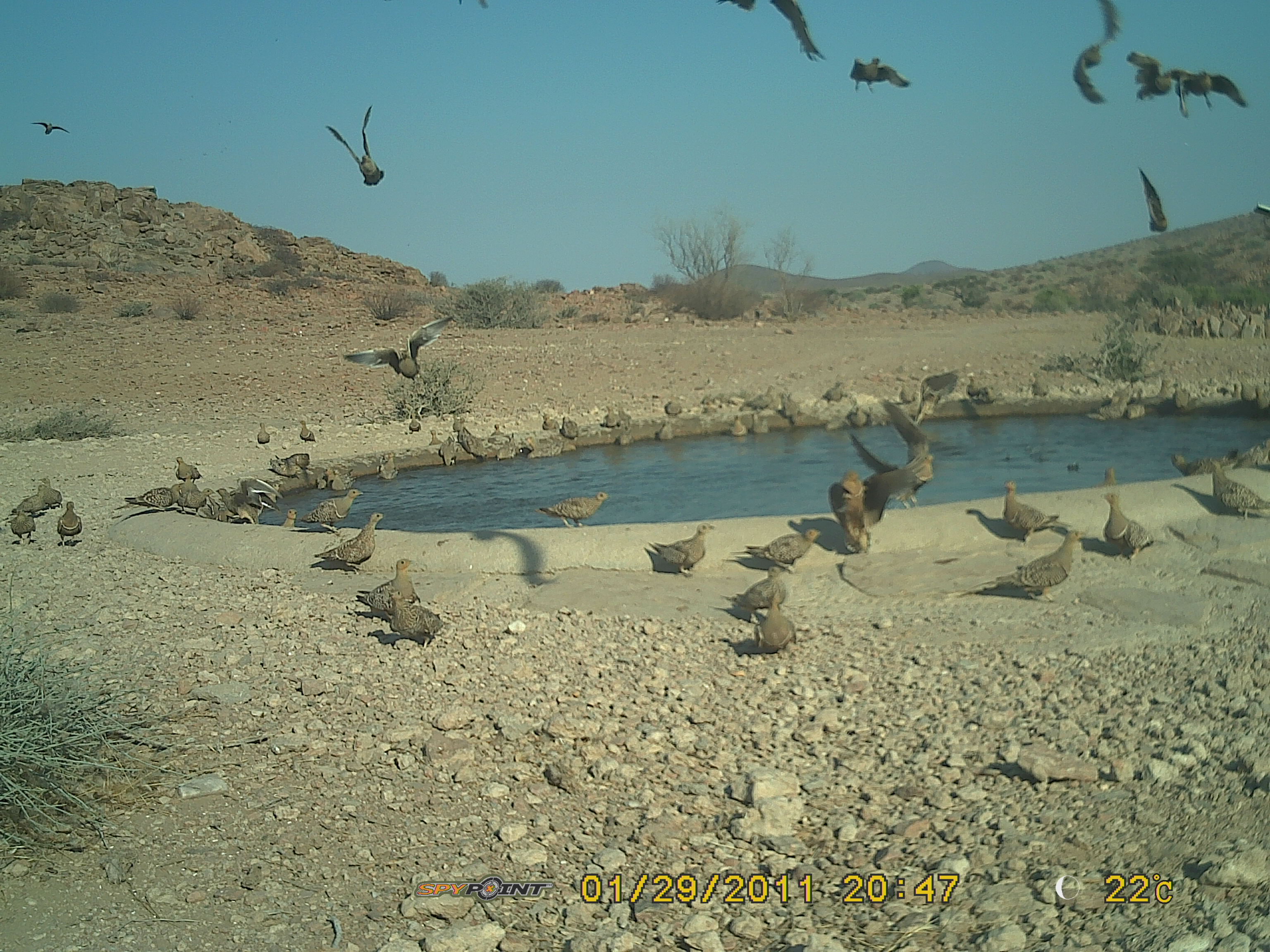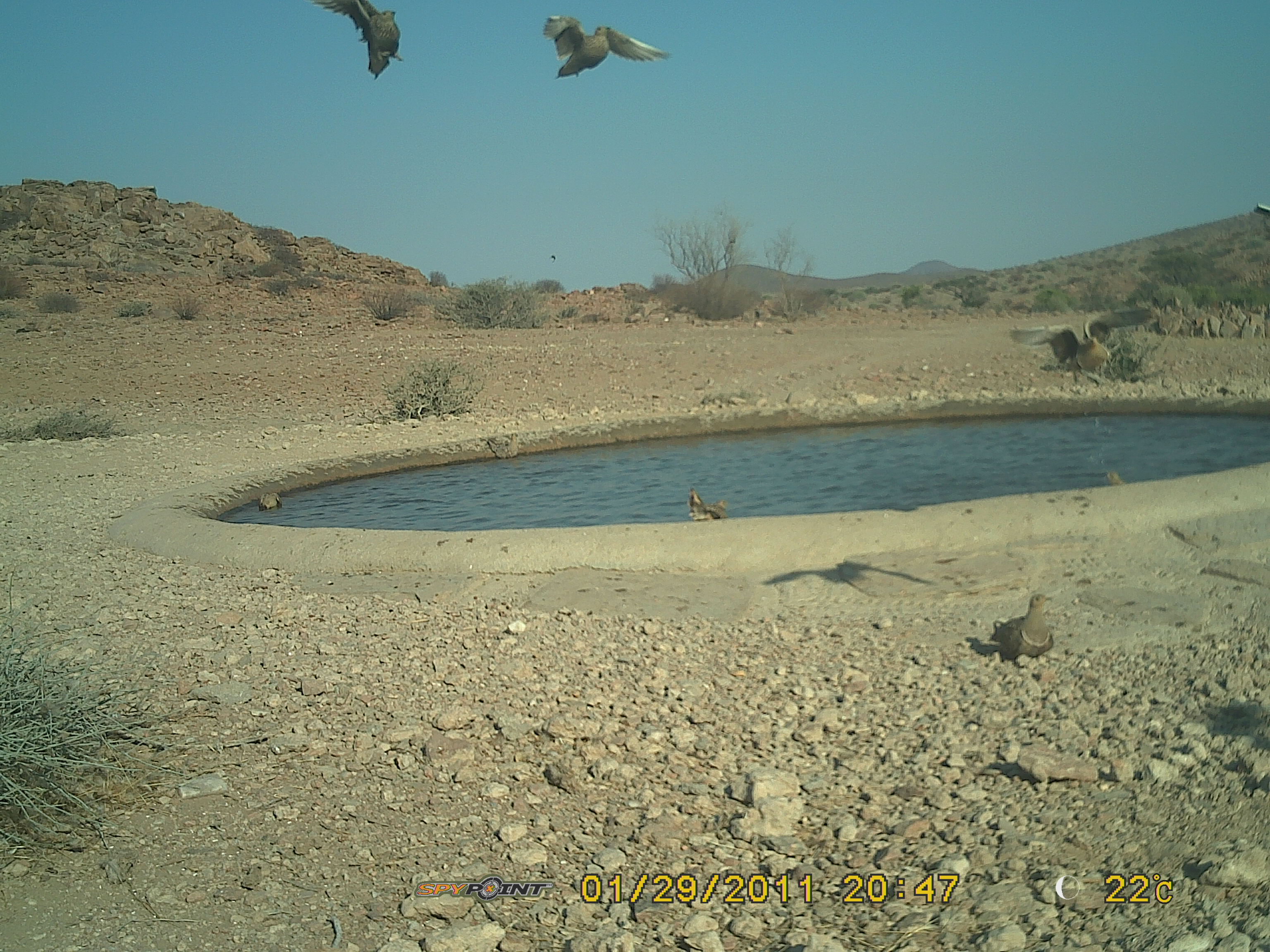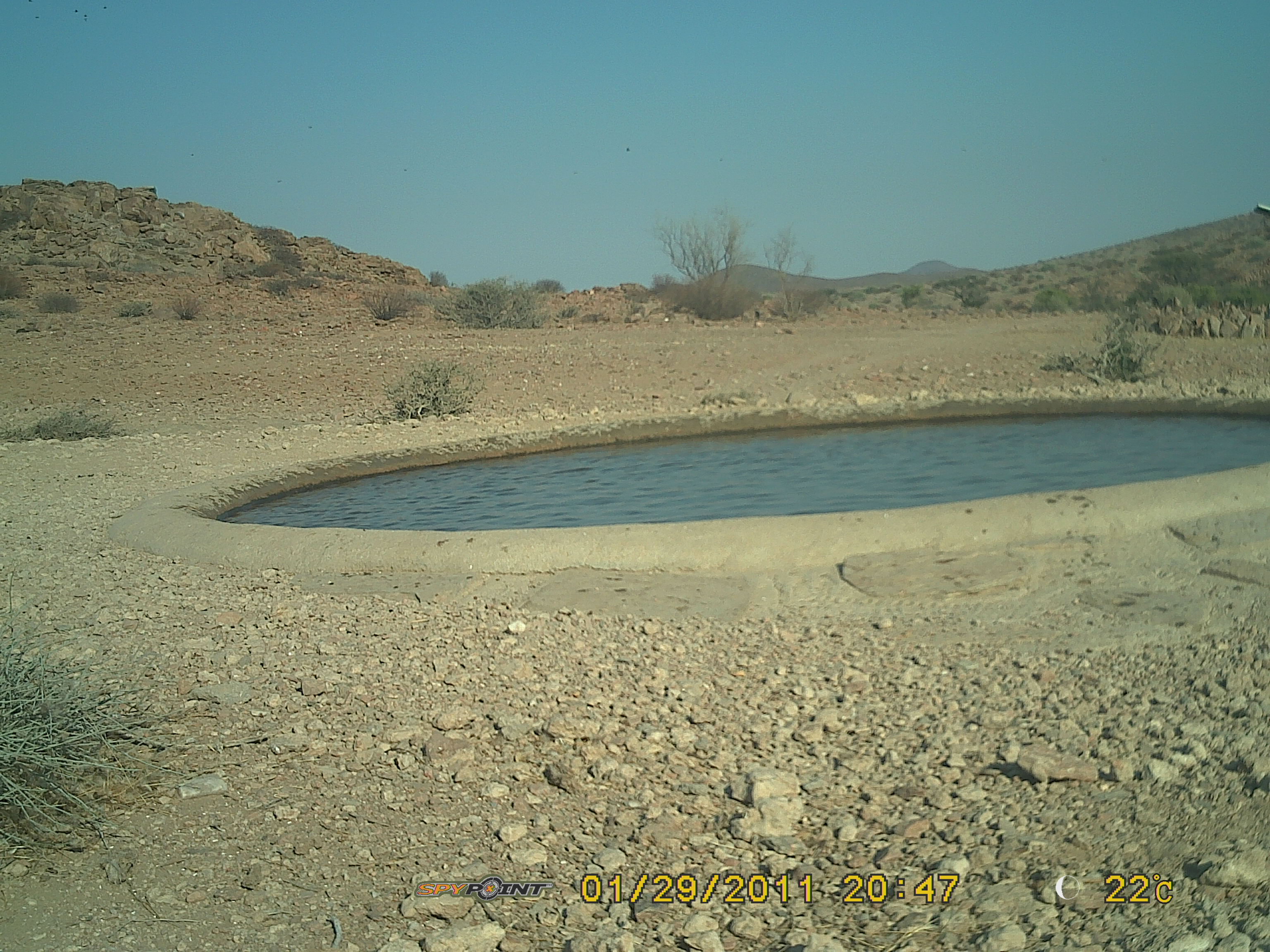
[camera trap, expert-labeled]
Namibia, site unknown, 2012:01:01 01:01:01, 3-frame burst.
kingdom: Animalia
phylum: Chordata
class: Aves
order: Pterocliformes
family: Pteroclidae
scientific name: Pteroclidae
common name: sandgrouse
Pteroclidae (sandgrouse).